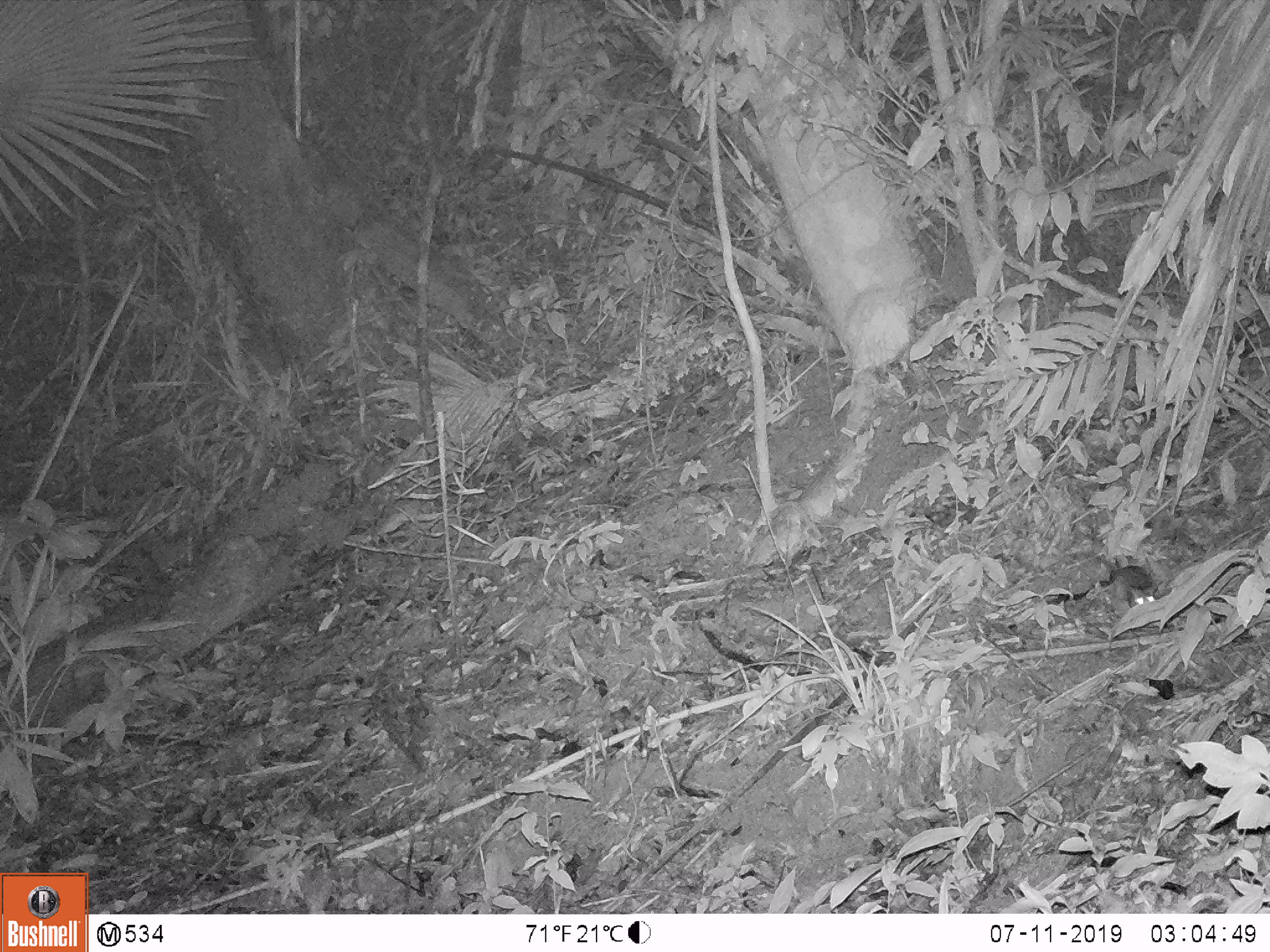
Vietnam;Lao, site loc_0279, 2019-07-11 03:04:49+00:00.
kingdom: Animalia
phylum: Chordata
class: Mammalia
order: Rodentia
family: Muridae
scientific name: Muridae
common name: old-world mice and rats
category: unidentified murid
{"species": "unidentified murid (old-world mice and rats) (Muridae)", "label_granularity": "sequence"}